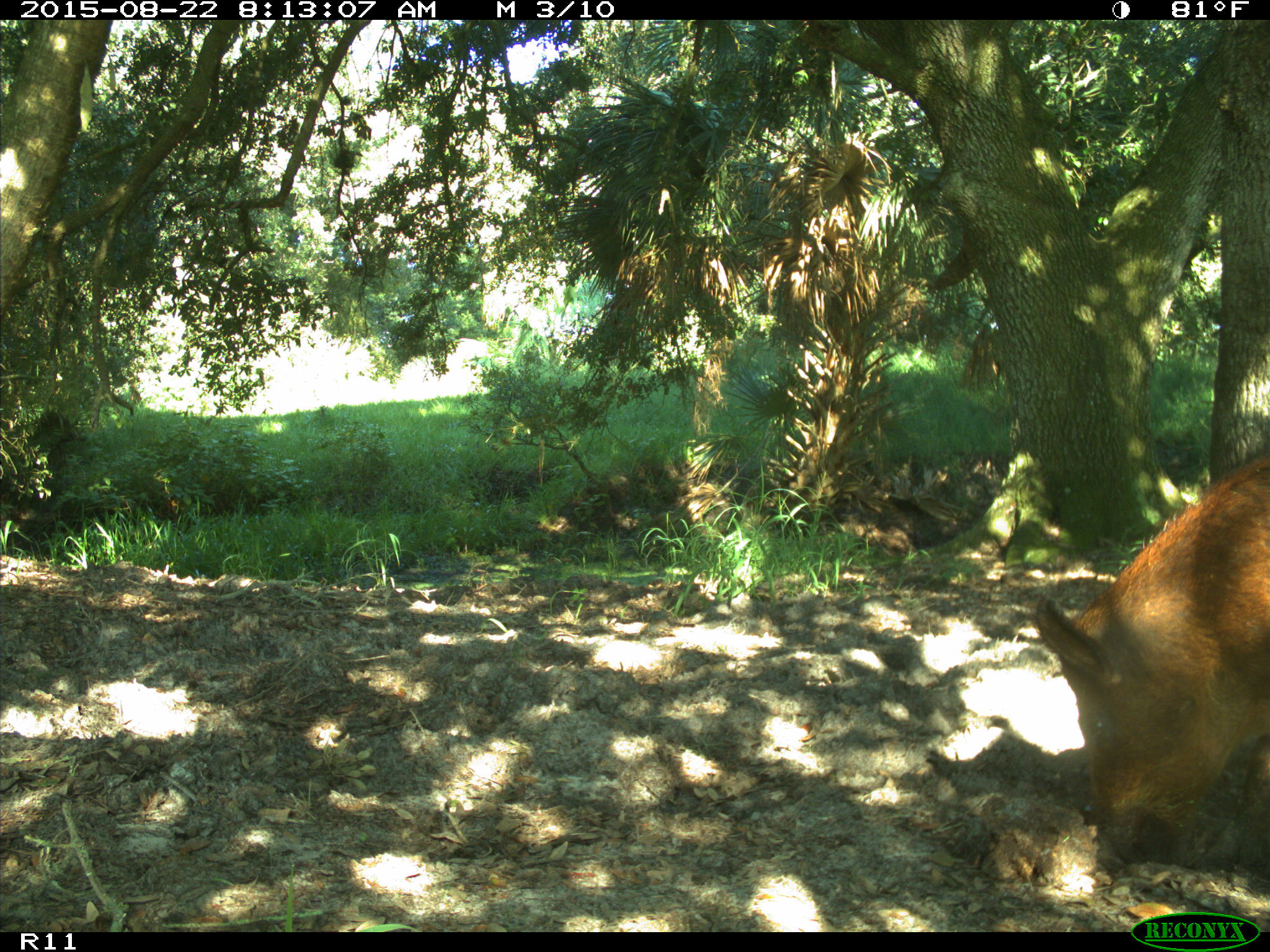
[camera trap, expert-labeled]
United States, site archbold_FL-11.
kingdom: Animalia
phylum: Chordata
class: Mammalia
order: Artiodactyla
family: Suidae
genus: Sus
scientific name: Sus scrofa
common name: wild boar